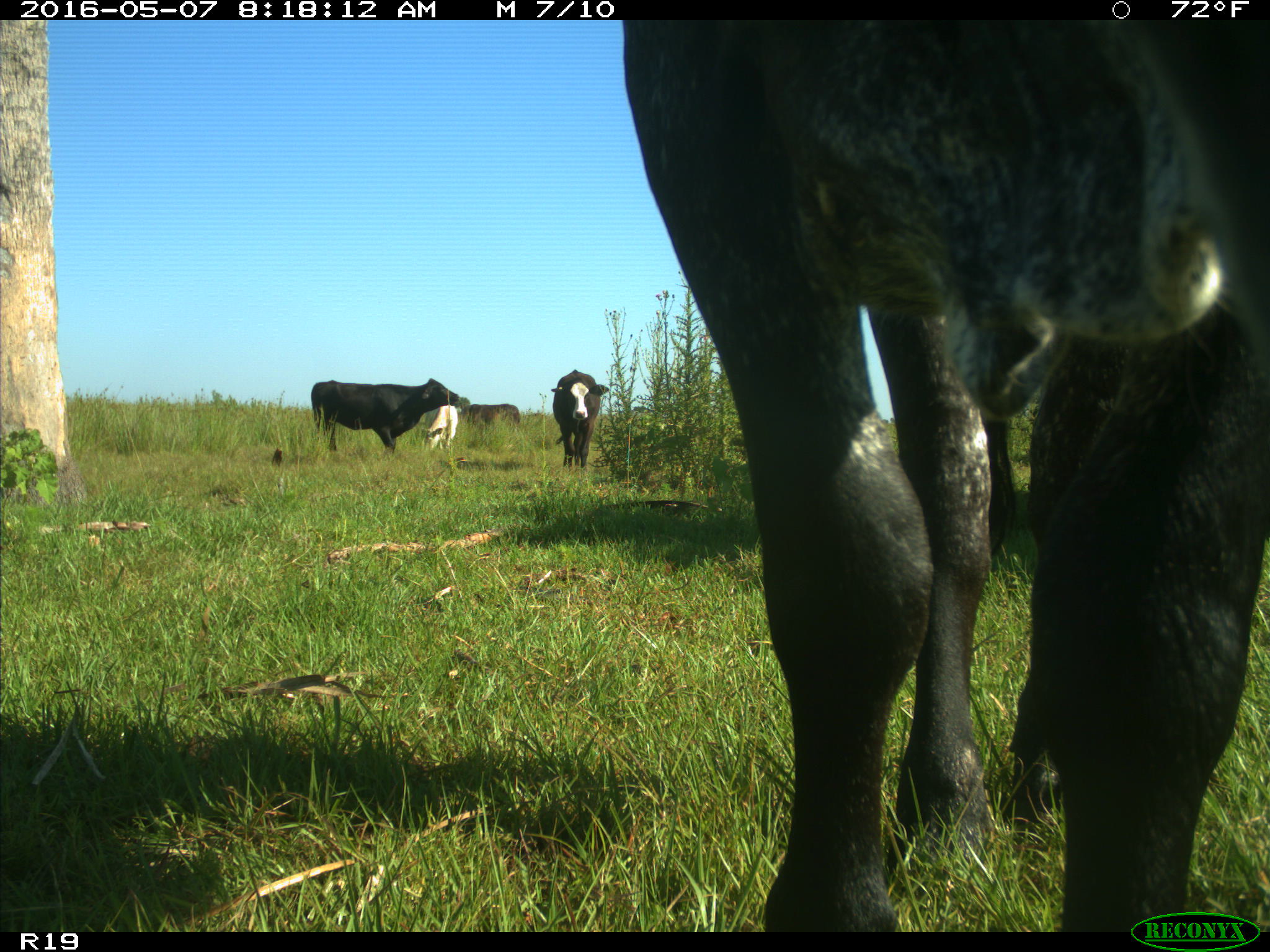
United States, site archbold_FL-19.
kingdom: Animalia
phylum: Chordata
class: Mammalia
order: Artiodactyla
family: Bovidae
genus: Bos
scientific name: Bos taurus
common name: domestic cow